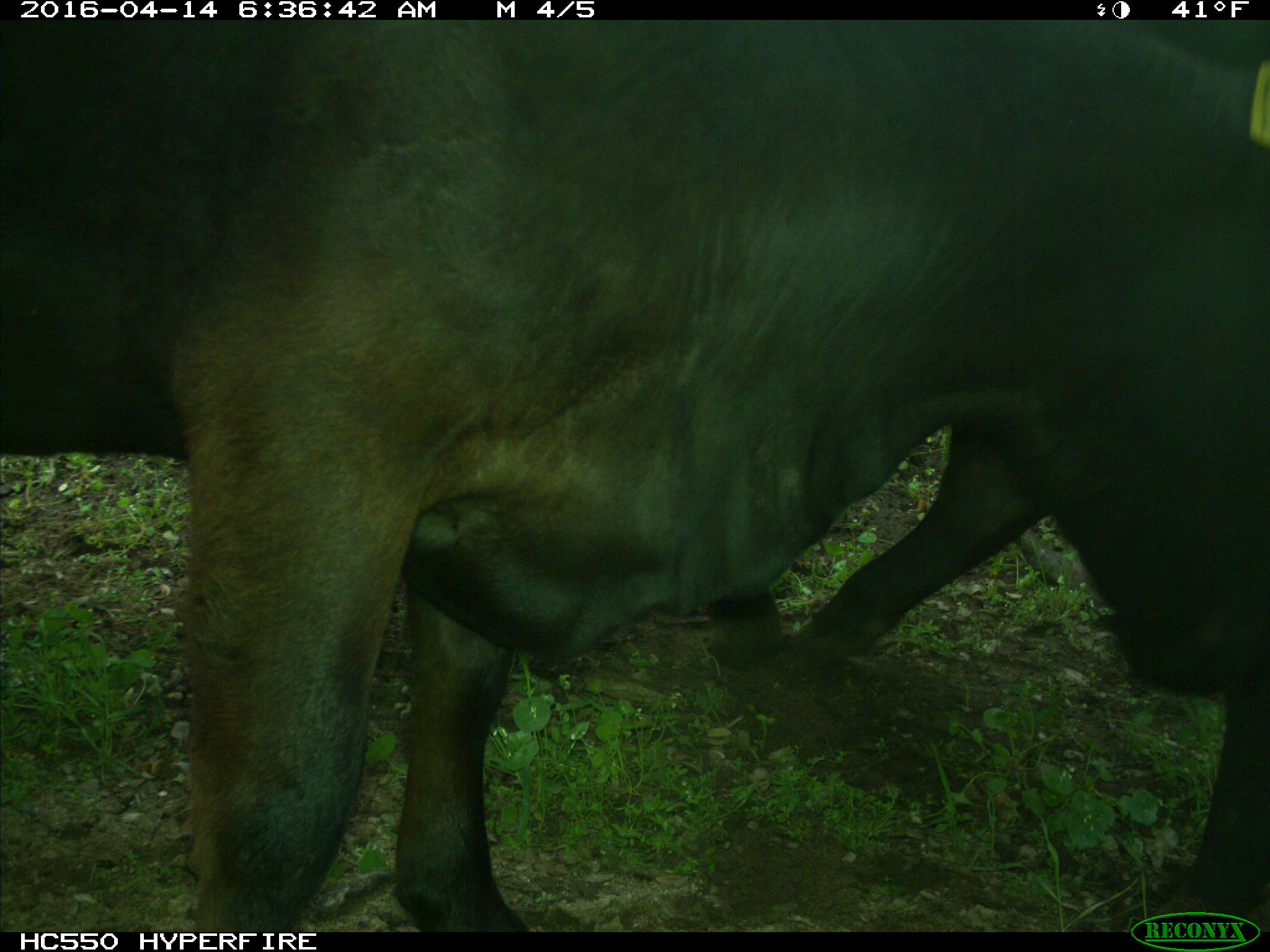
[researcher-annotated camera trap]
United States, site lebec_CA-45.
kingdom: Animalia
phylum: Chordata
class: Mammalia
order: Artiodactyla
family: Bovidae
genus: Bos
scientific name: Bos taurus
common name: domestic cow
Bos taurus (domestic cow).